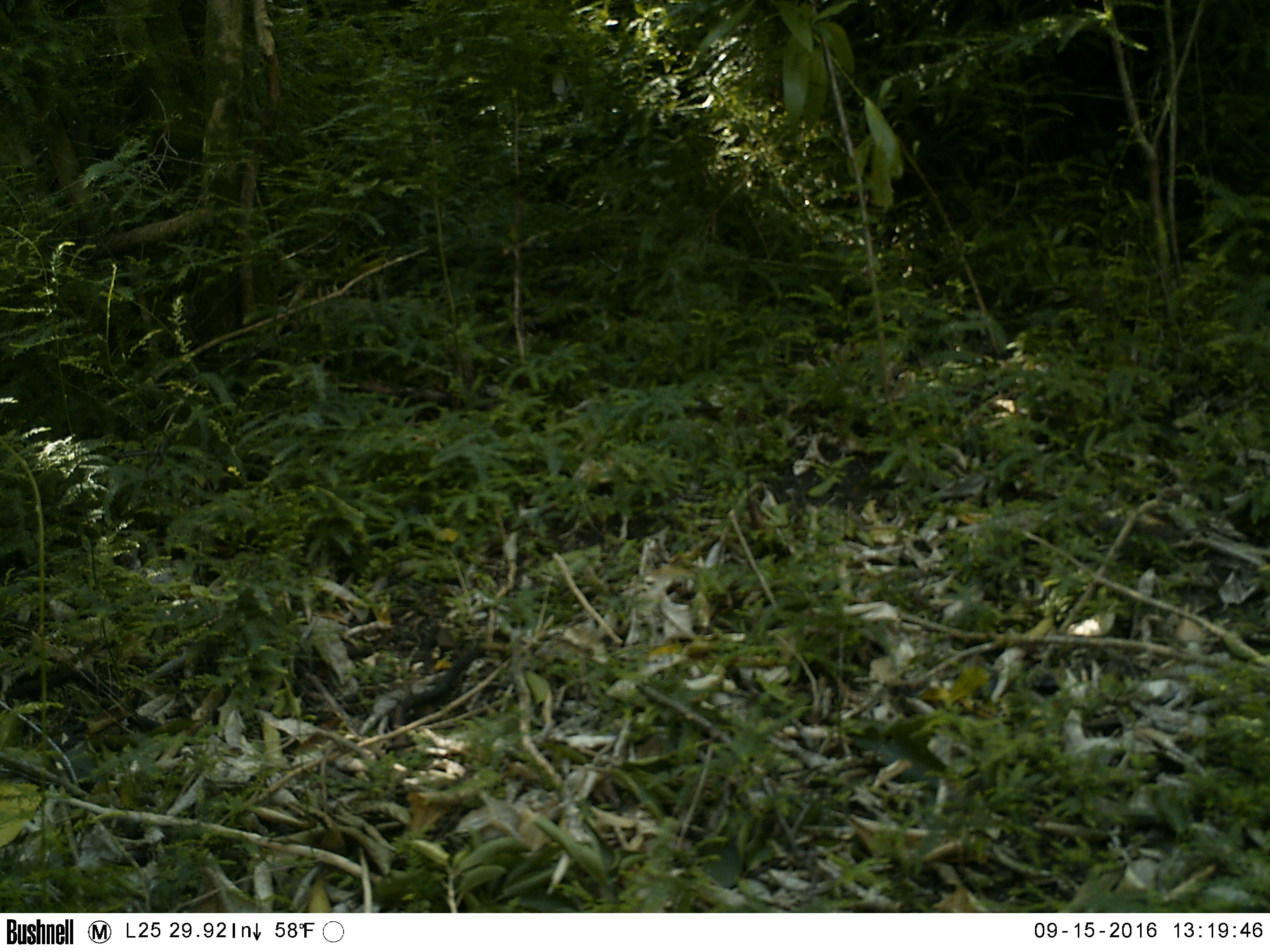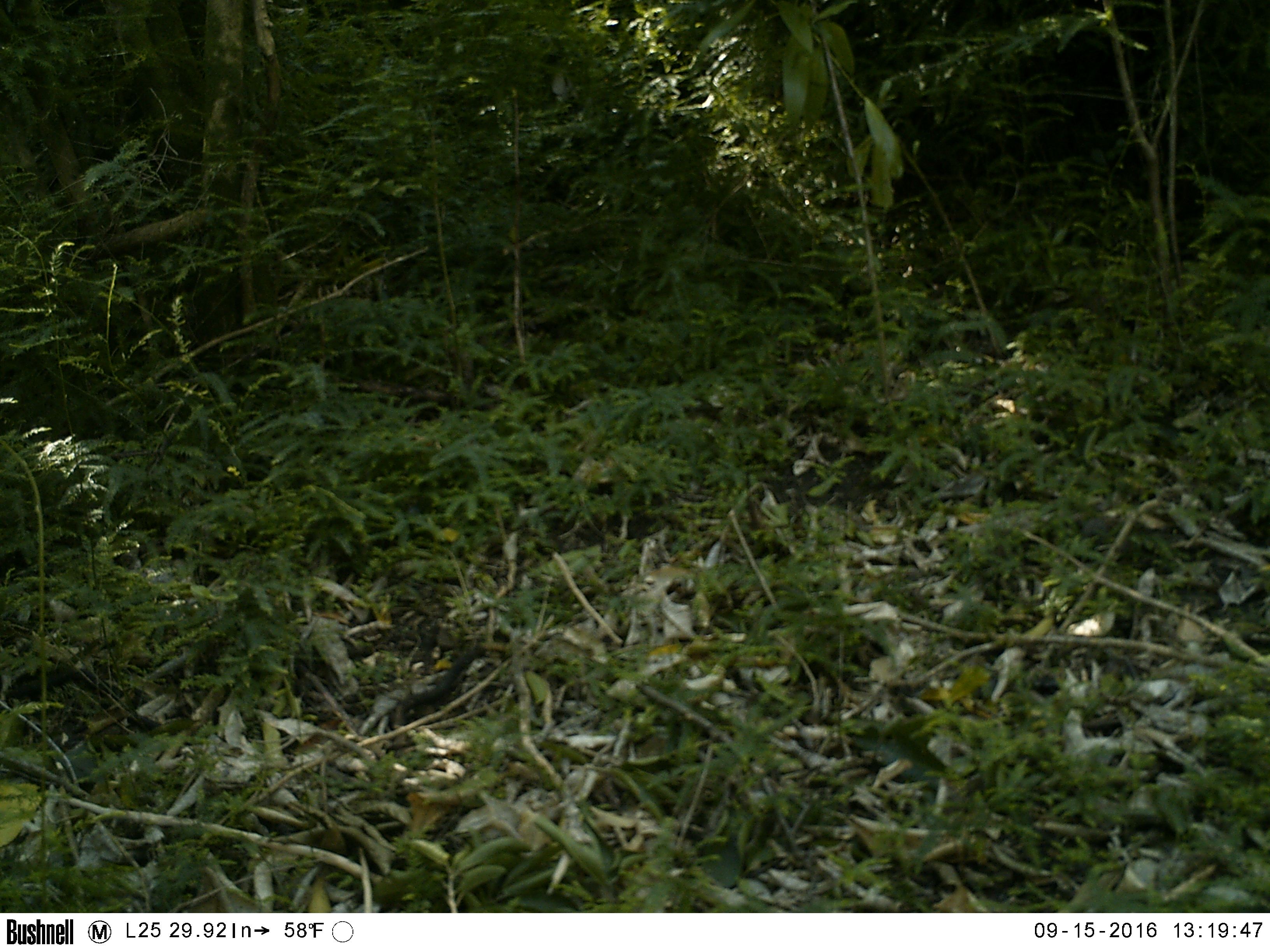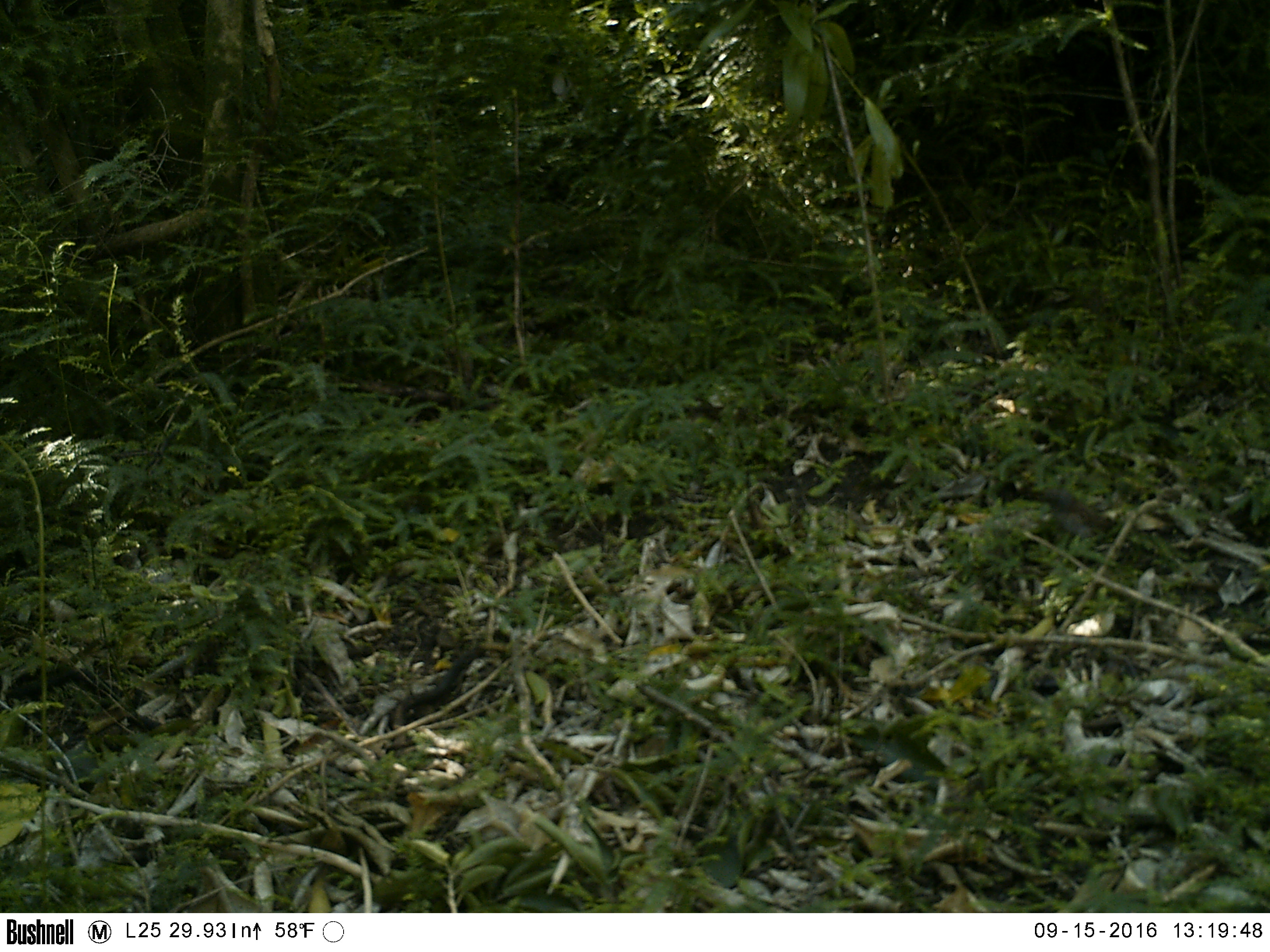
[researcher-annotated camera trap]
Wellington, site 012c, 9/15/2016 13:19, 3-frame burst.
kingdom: Animalia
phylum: Chordata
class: Aves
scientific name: Aves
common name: bird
Bird (Aves).